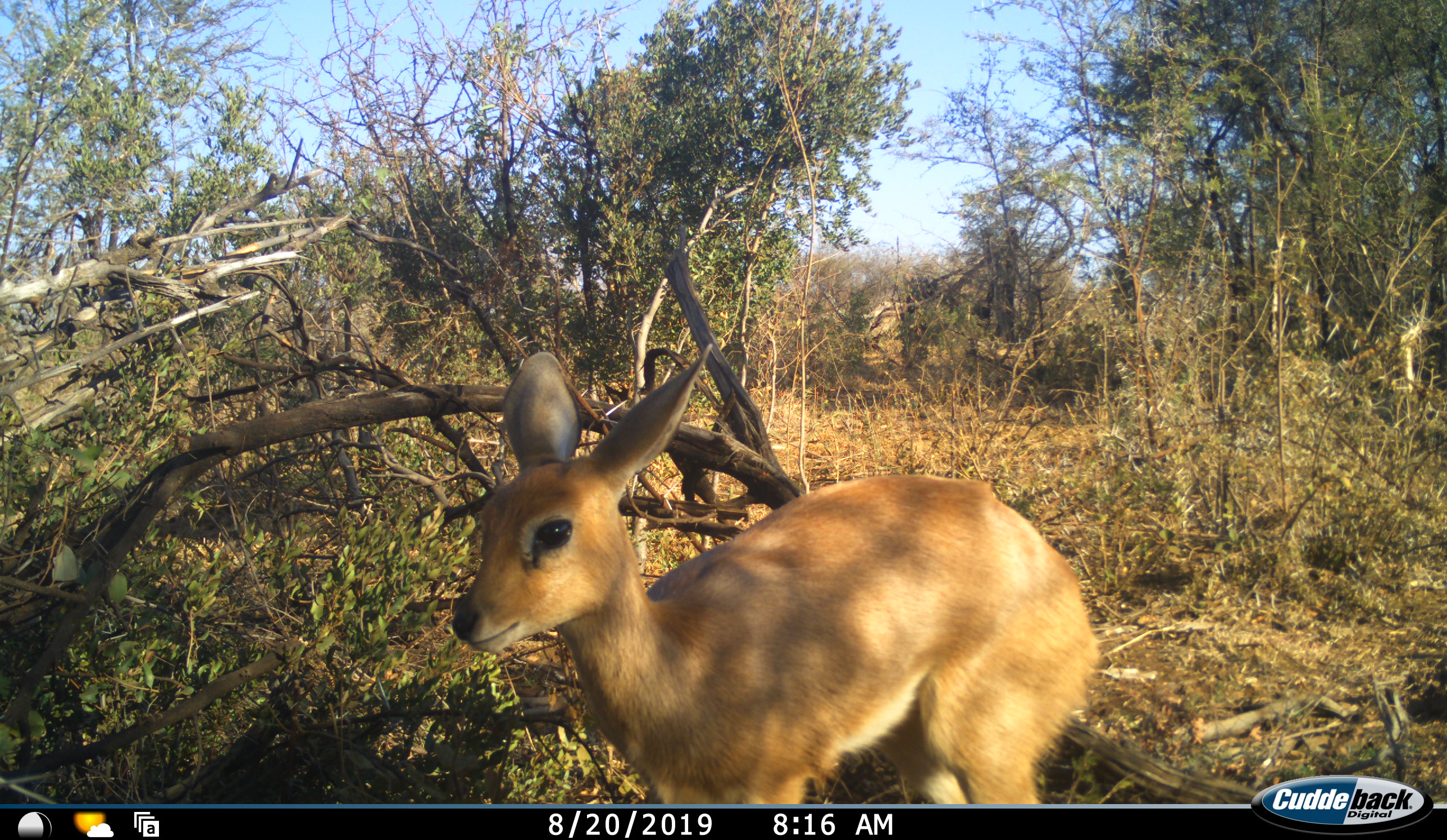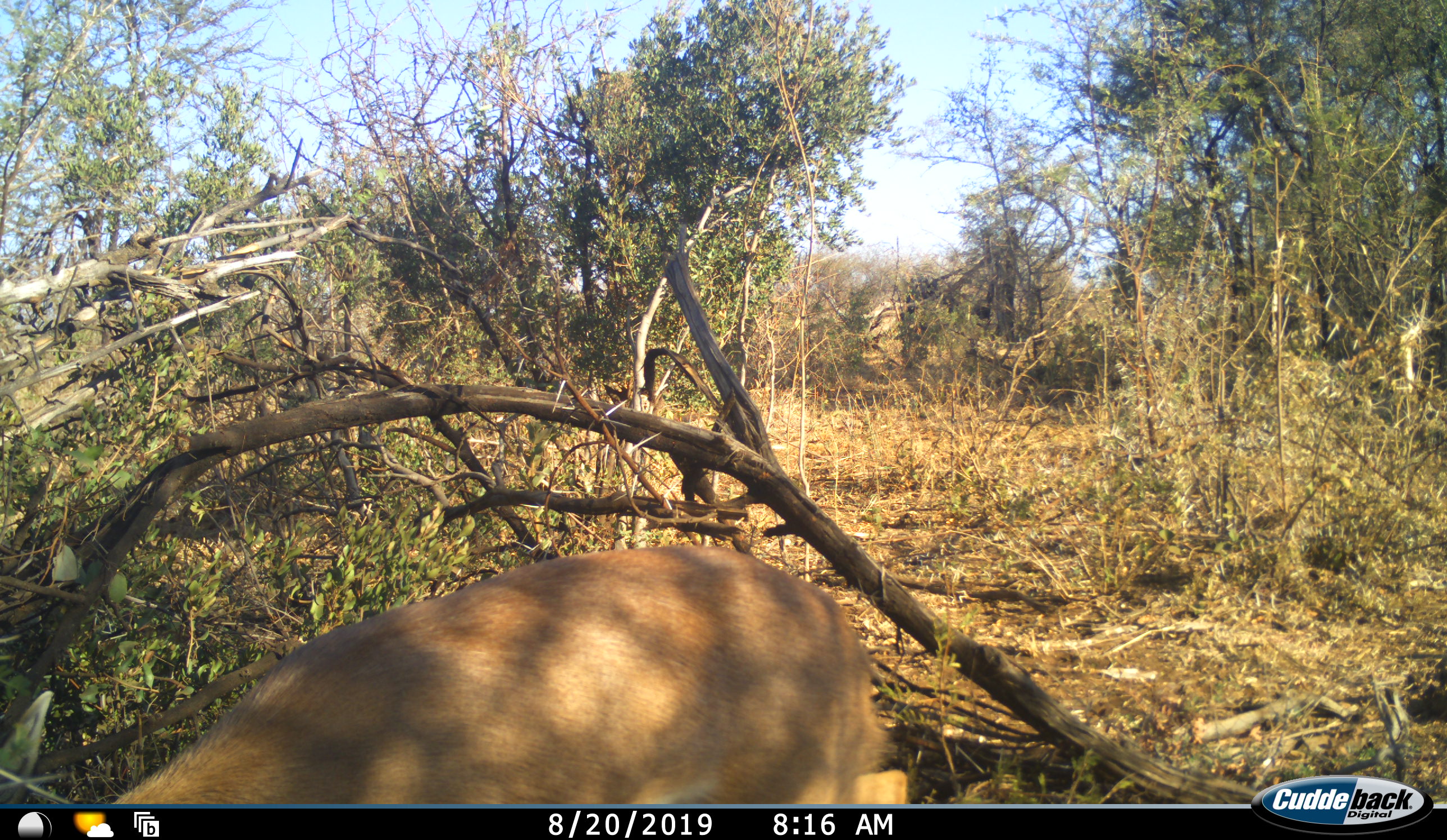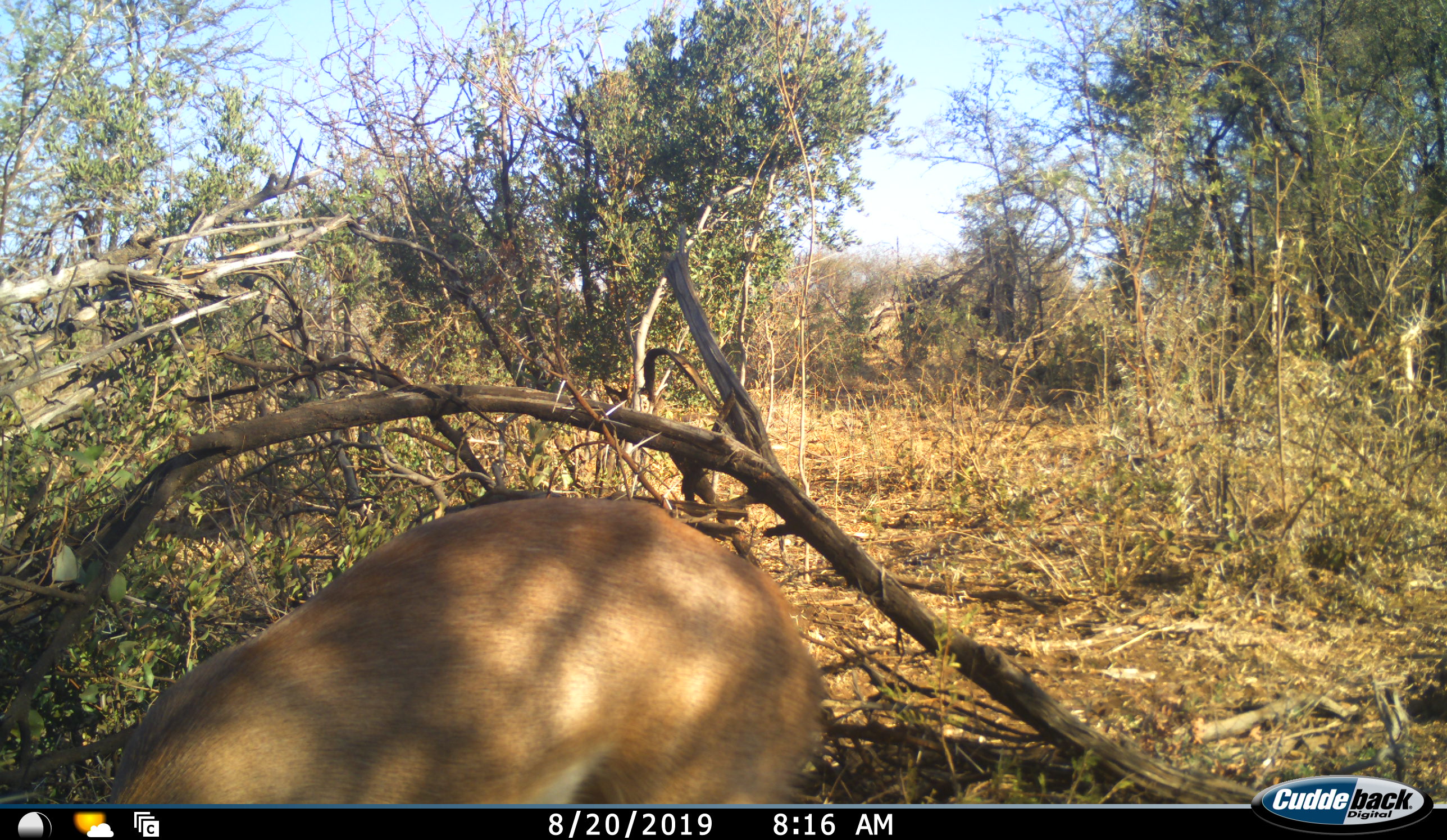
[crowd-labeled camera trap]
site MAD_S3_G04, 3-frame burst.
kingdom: Animalia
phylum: Chordata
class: Mammalia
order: Artiodactyla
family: Bovidae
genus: Raphicerus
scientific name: Raphicerus campestris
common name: steenbok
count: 1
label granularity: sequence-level